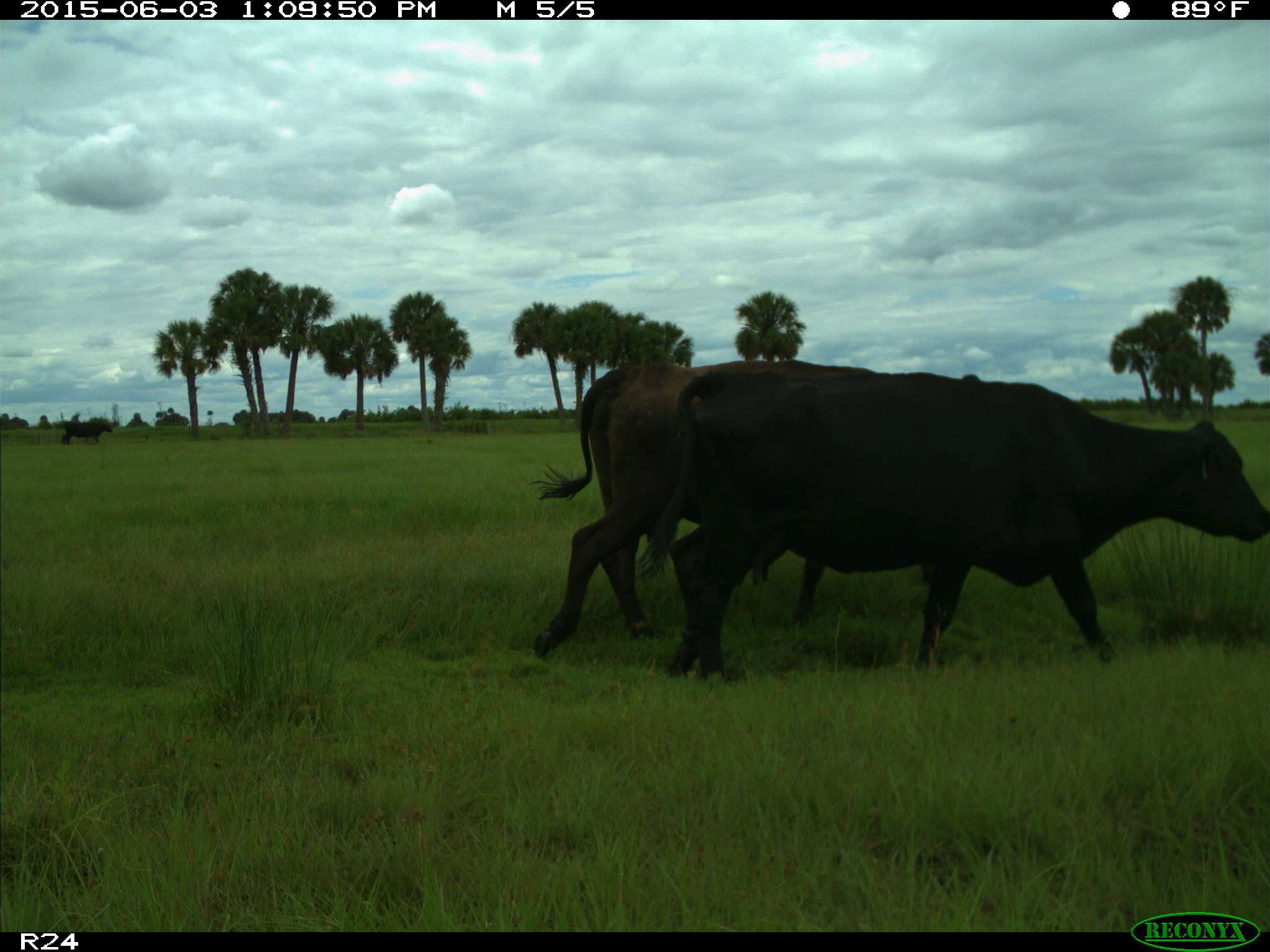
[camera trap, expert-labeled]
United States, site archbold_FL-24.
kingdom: Animalia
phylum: Chordata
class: Mammalia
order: Artiodactyla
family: Bovidae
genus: Bos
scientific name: Bos taurus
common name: domestic cow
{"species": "Bos taurus (domestic cow)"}